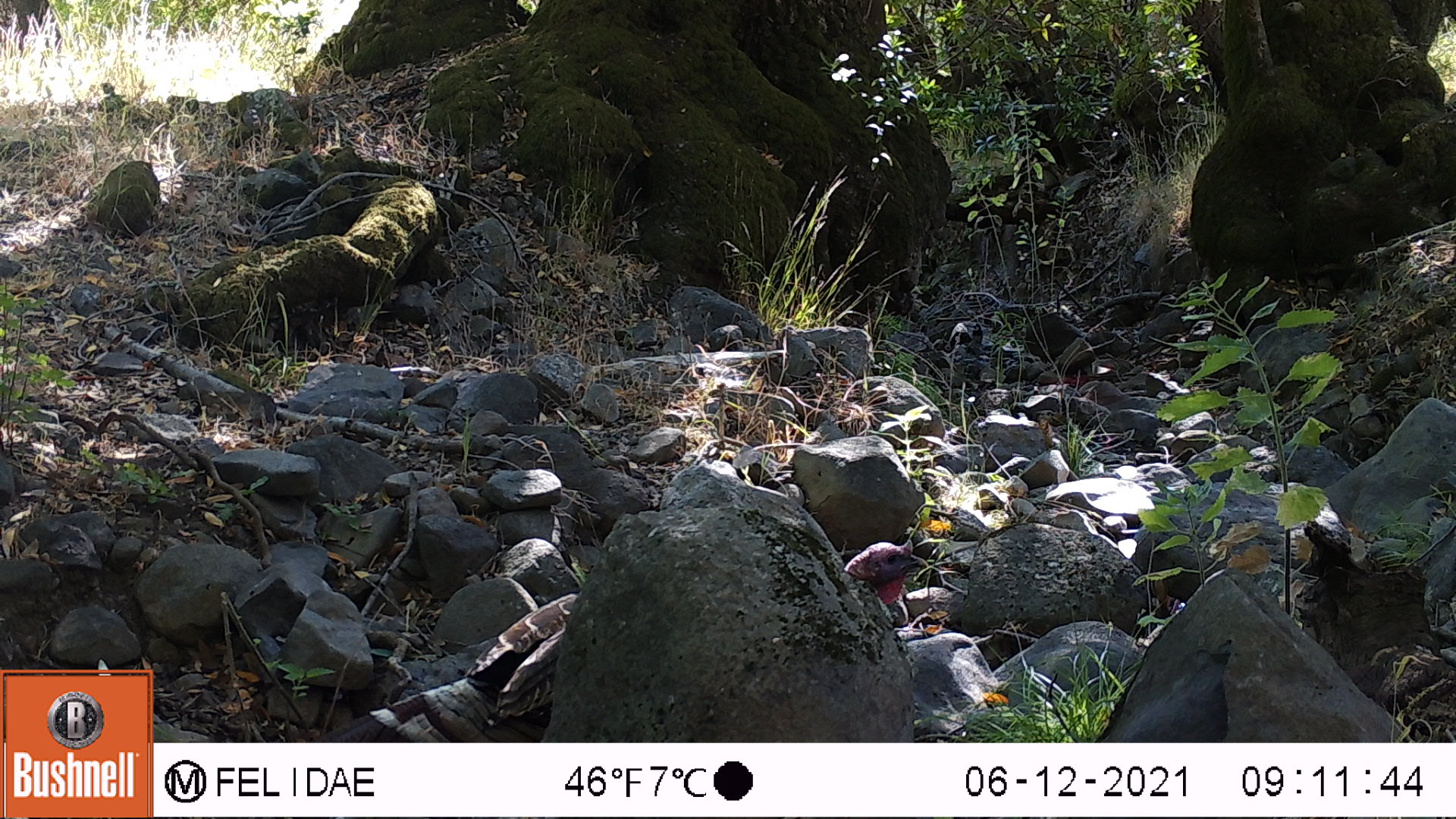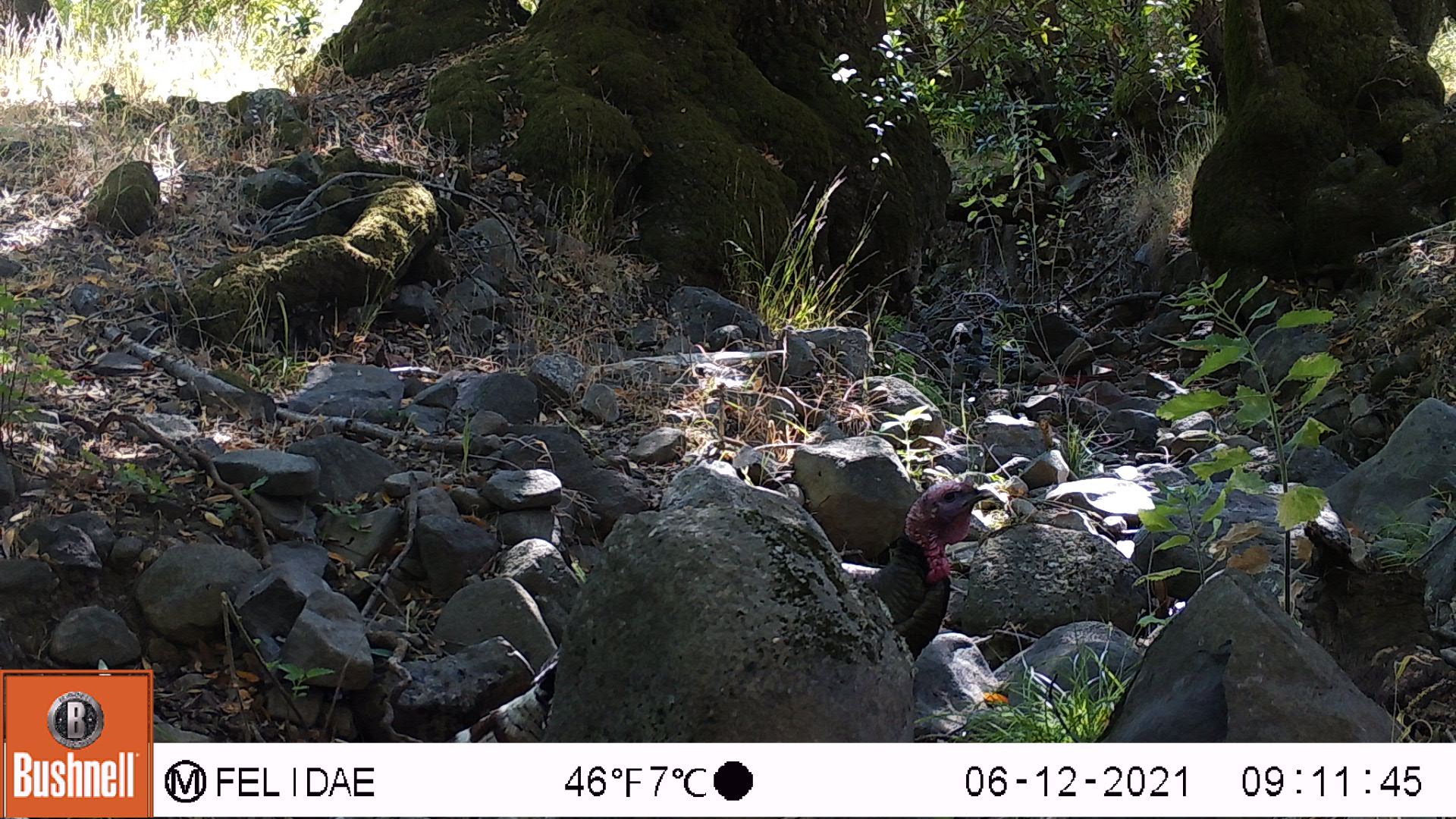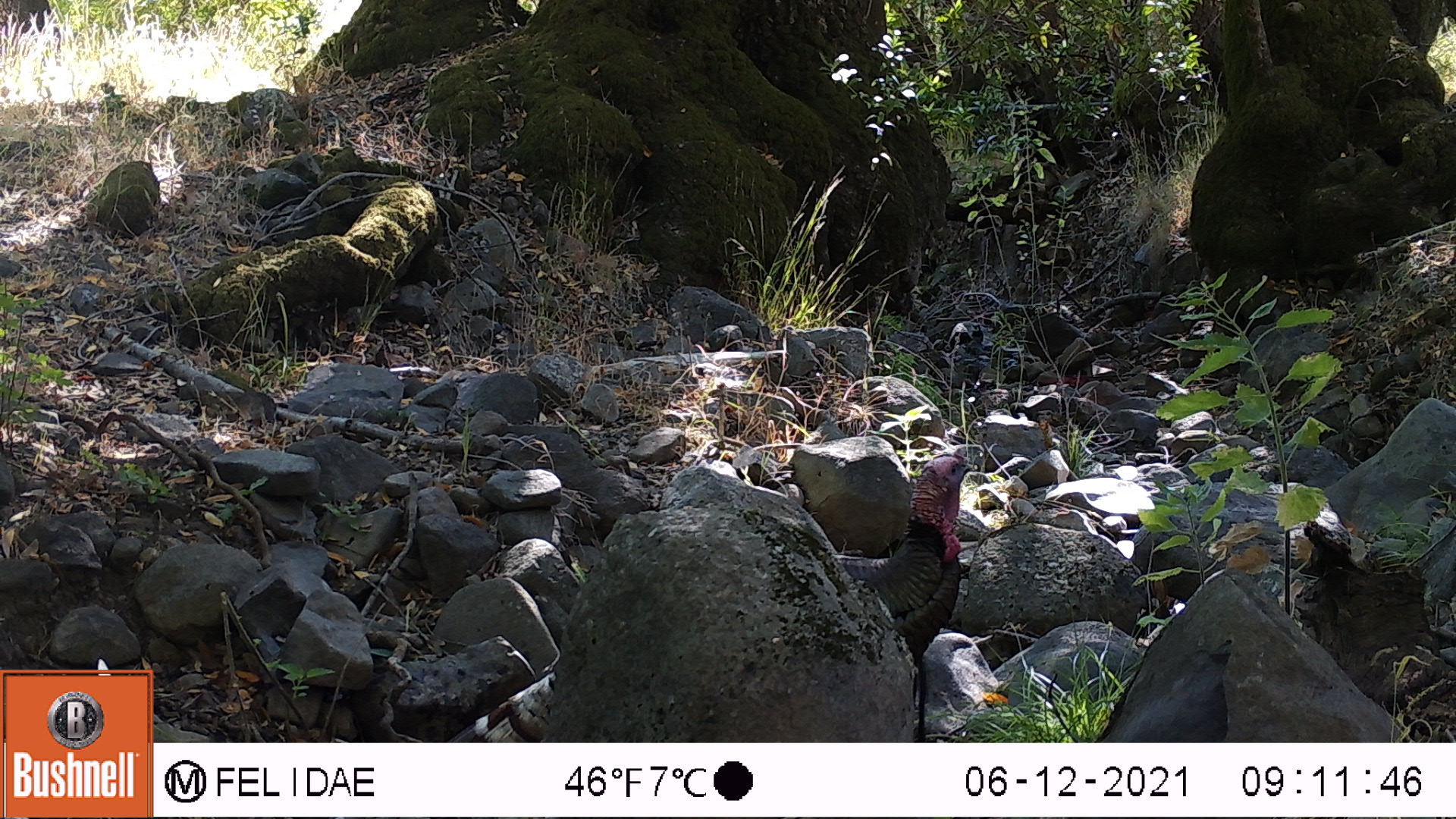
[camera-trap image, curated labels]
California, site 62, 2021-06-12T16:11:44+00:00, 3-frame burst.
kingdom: Animalia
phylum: Chordata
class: Aves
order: Galliformes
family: Phasianidae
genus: Meleagris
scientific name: Meleagris gallopavo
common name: turkey